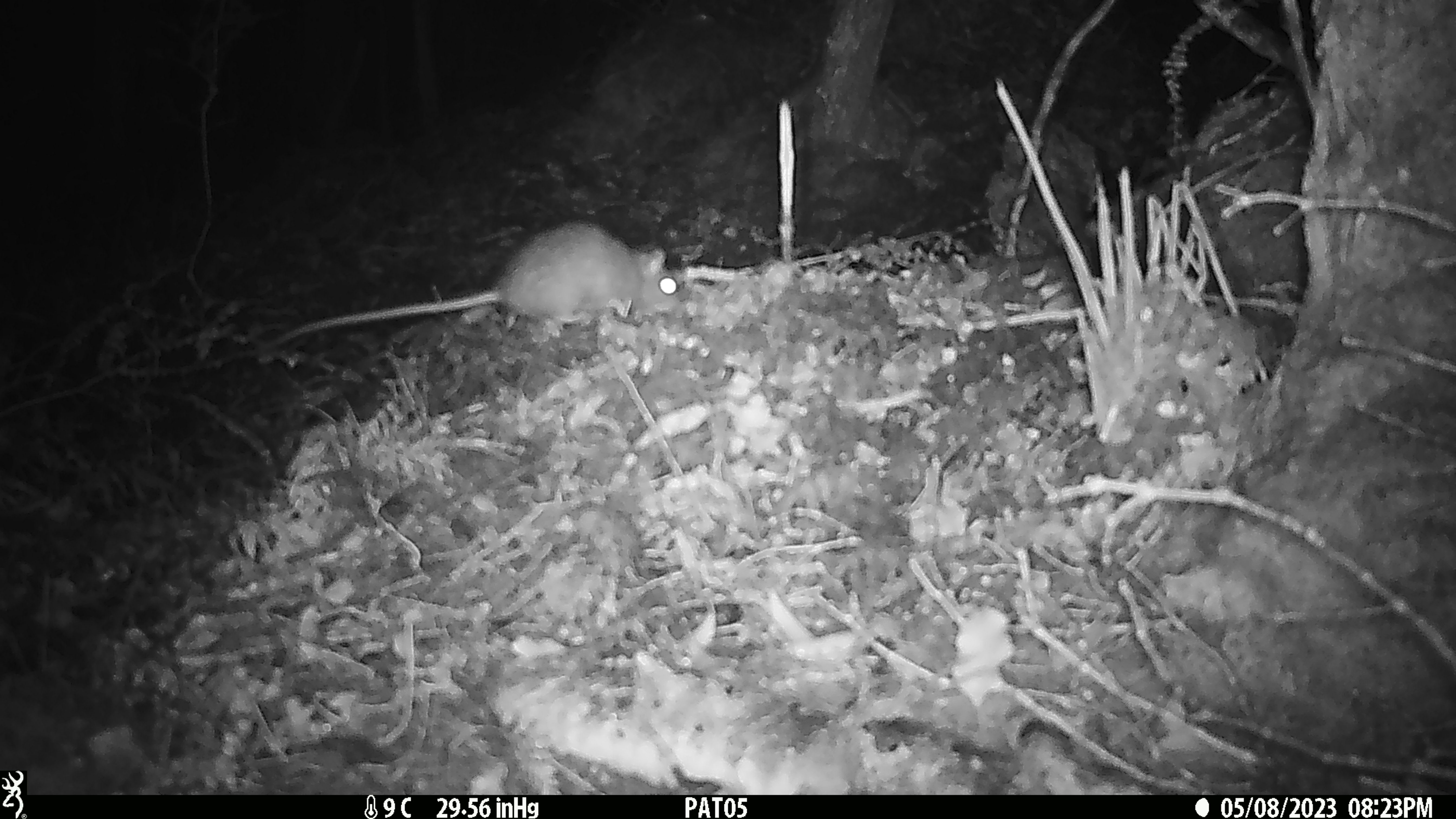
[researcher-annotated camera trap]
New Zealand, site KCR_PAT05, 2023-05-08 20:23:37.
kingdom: Animalia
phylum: Chordata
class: Mammalia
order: Rodentia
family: Muridae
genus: Rattus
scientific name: Rattus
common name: rat